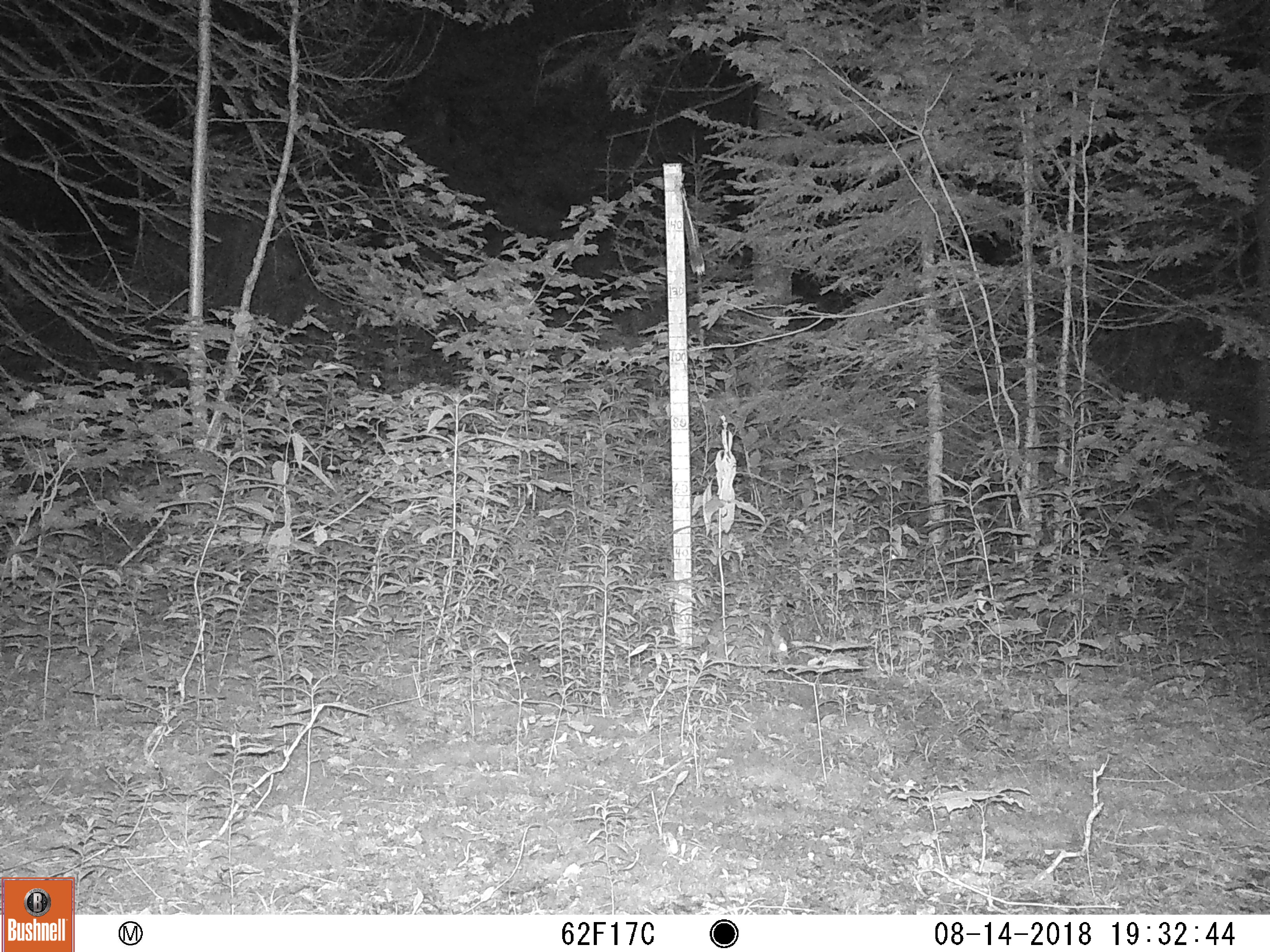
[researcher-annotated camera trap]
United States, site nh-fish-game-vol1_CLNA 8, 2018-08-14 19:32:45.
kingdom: Animalia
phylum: Chordata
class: Mammalia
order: Lagomorpha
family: Leporidae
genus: Lepus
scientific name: Lepus americanus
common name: snowshoe hare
Snowshoe hare (Lepus americanus).